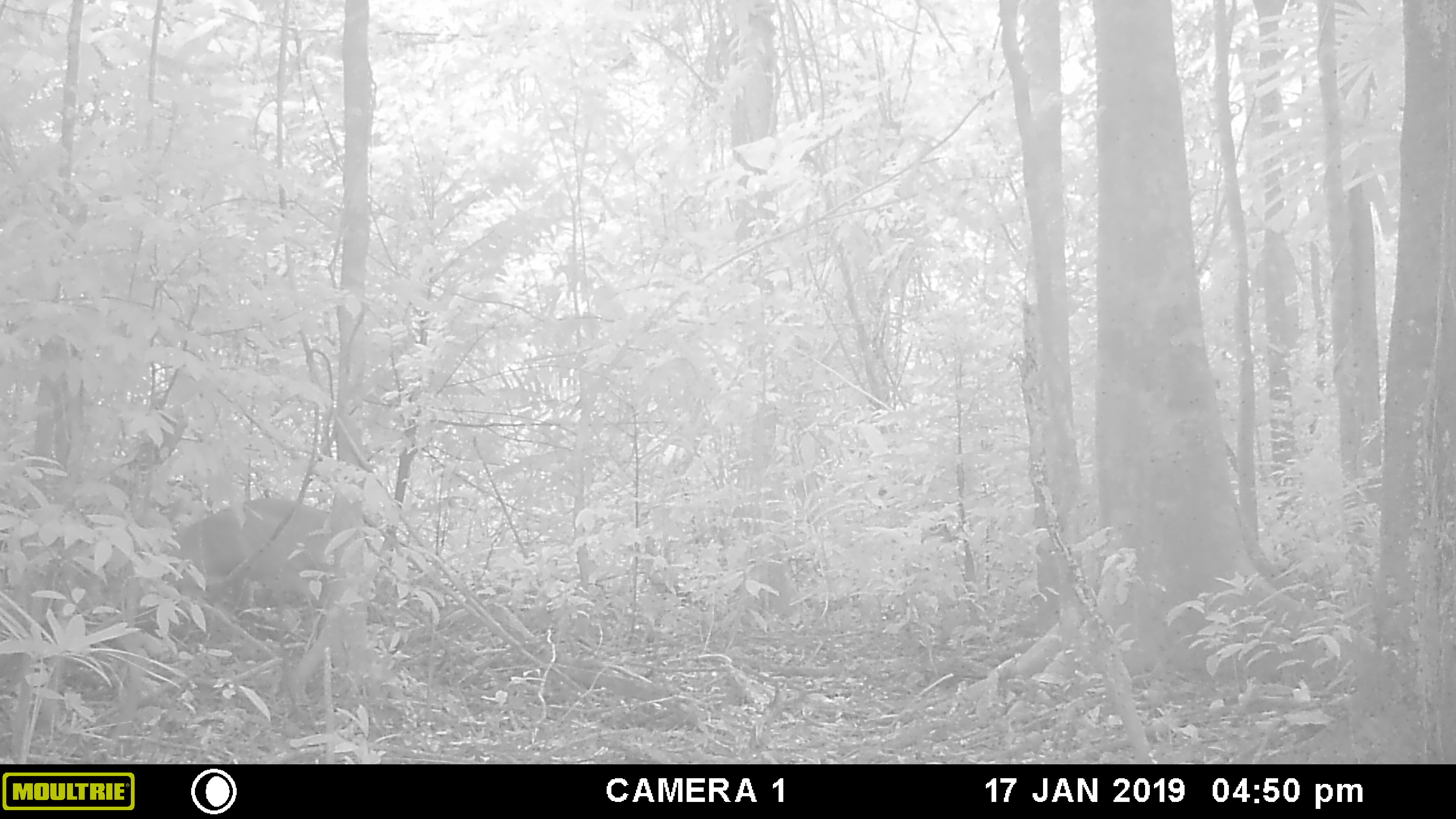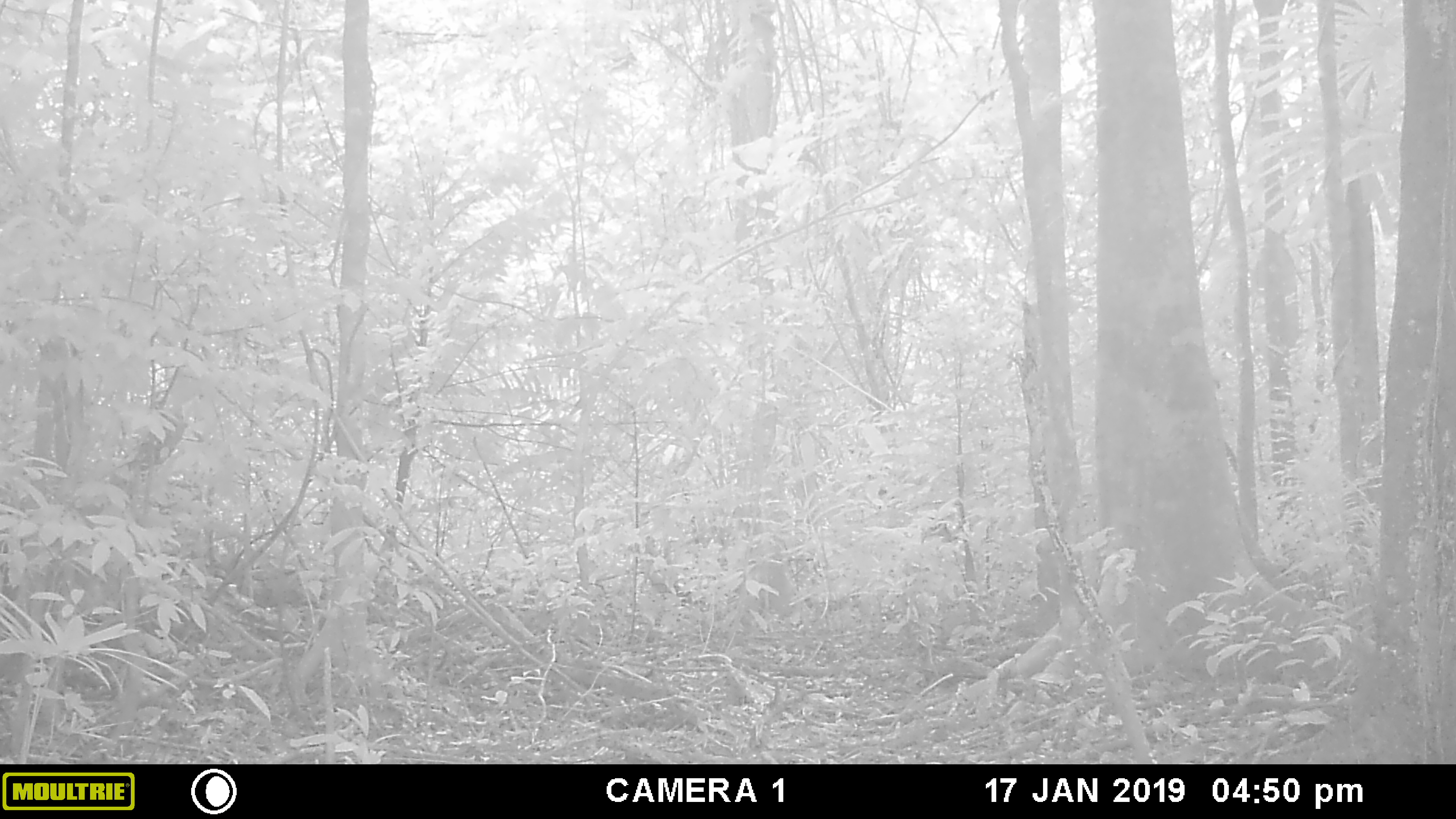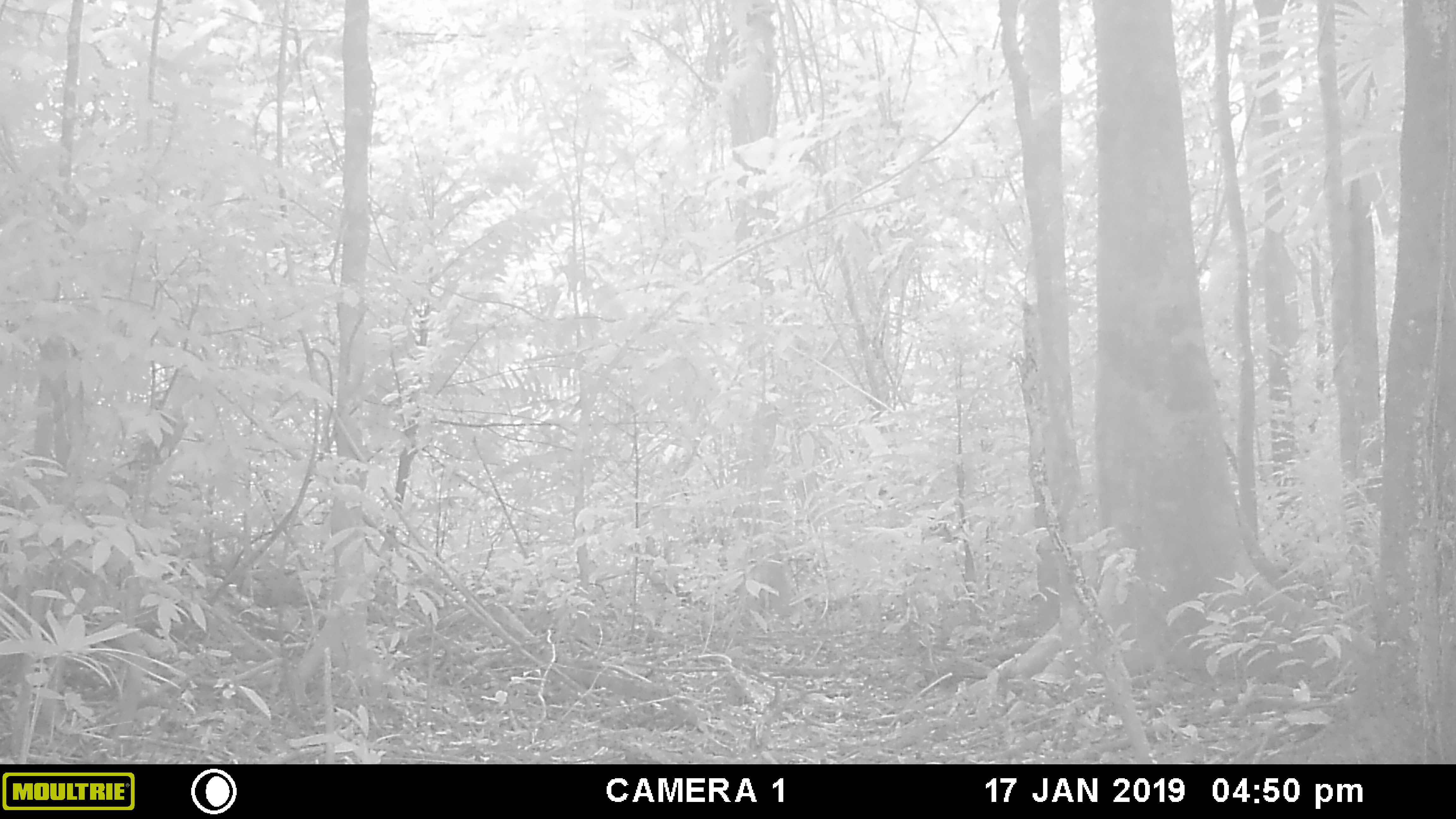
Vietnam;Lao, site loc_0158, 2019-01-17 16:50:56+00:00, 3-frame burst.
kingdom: Animalia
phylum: Chordata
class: Mammalia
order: Artiodactyla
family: Cervidae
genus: Muntiacus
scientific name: Muntiacus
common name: muntjacs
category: unidentified muntjac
Unidentified muntjac (muntjacs) (Muntiacus). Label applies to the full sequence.